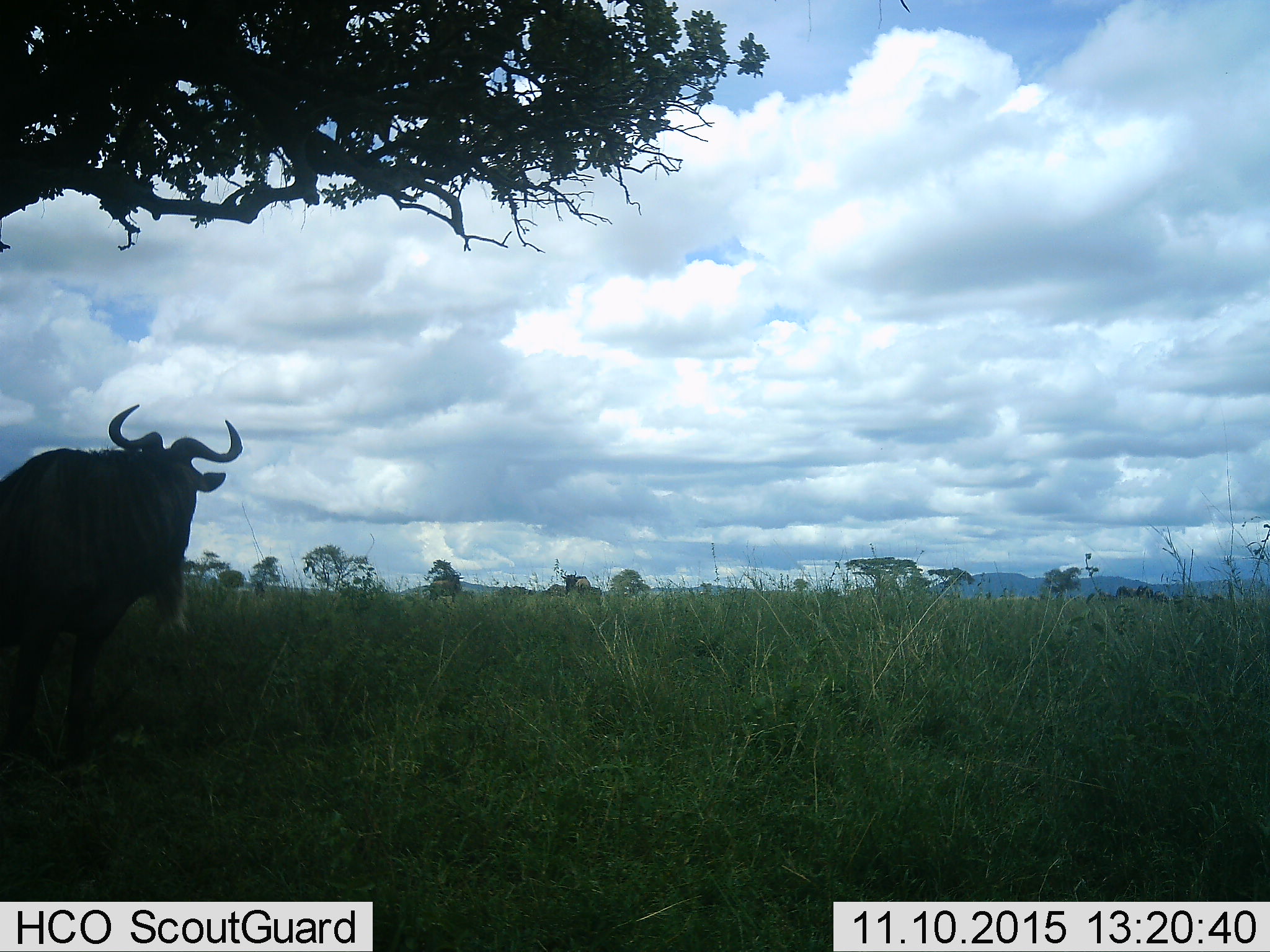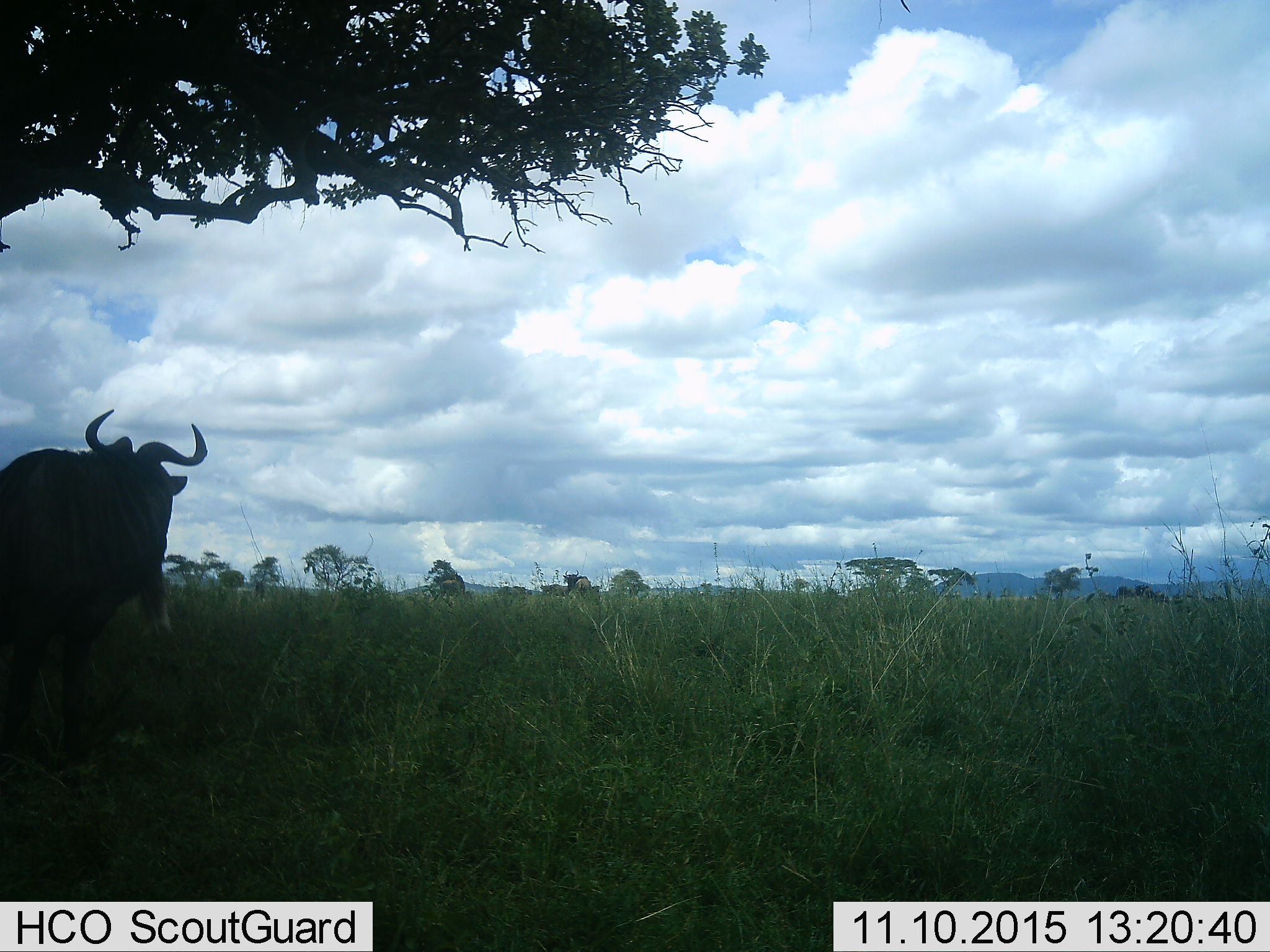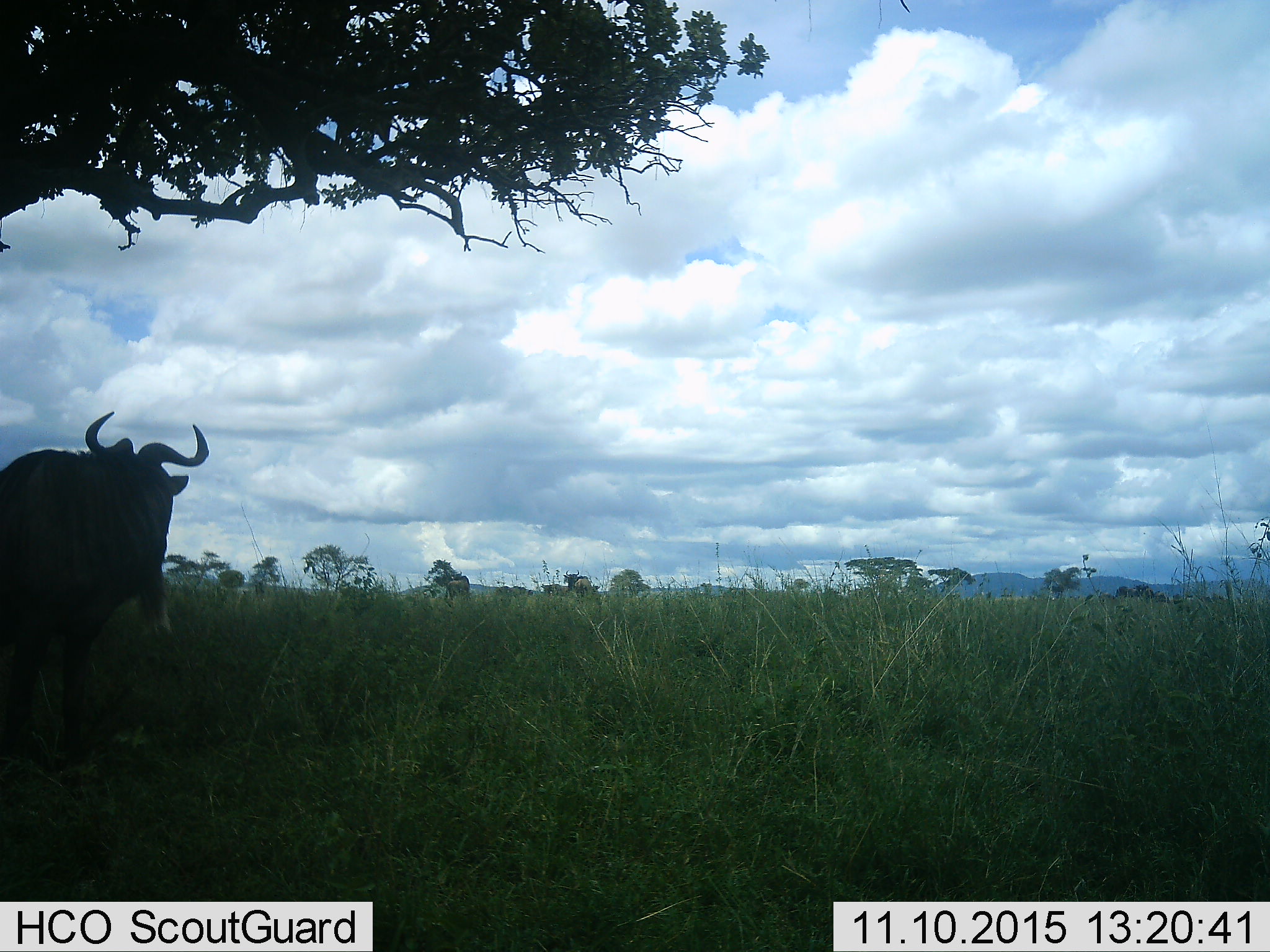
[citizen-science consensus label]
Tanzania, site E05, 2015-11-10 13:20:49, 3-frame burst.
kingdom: Animalia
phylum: Chordata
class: Mammalia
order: Artiodactyla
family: Bovidae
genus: Connochaetes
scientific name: Connochaetes taurinus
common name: blue wildebeest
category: wildebeest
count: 1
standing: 77%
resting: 8%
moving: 31%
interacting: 0%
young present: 0%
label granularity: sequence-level